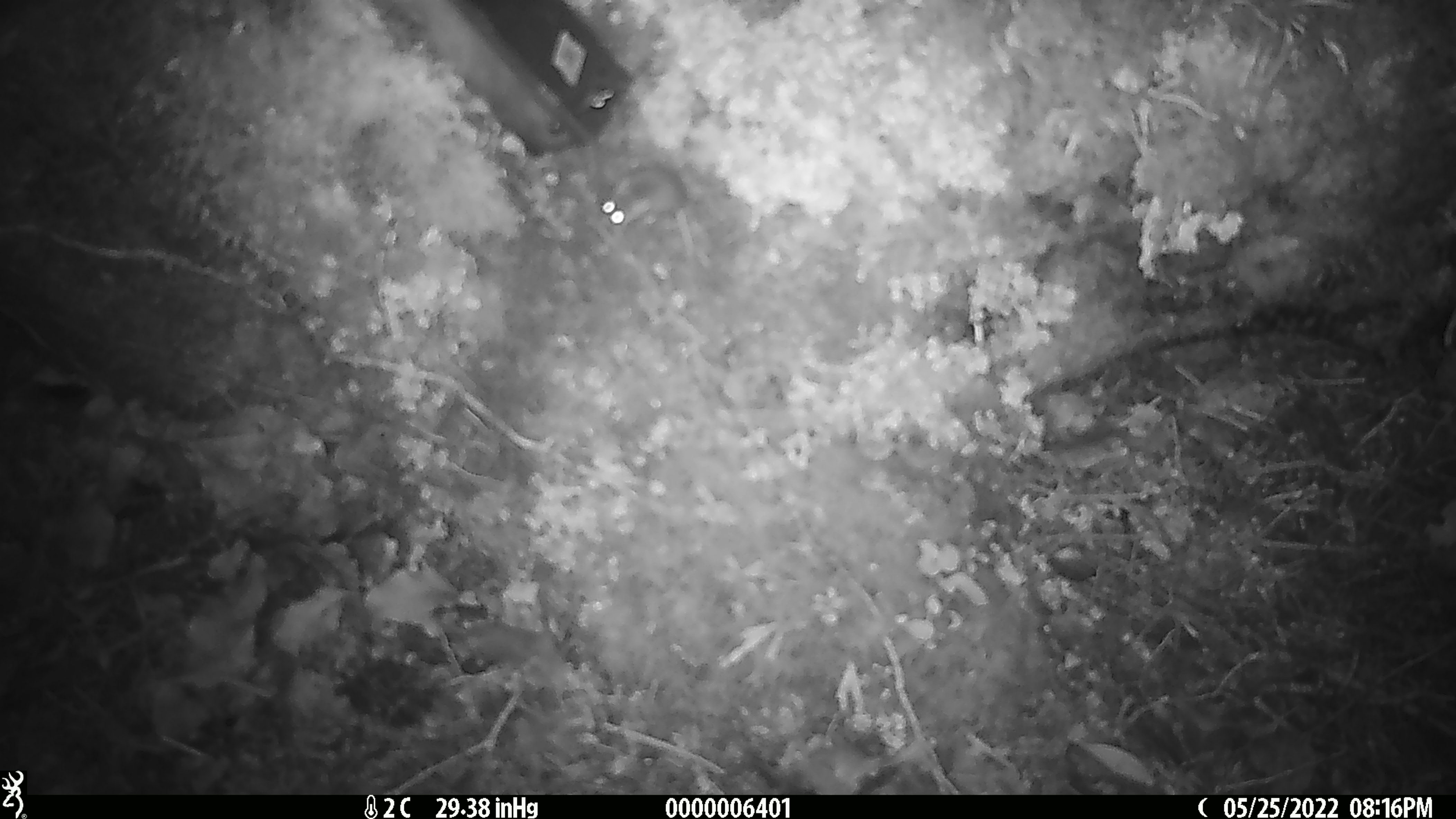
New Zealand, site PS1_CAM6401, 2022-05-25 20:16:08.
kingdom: Animalia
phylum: Chordata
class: Mammalia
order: Rodentia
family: Muridae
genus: Mus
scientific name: Mus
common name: mouse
Mouse (Mus).